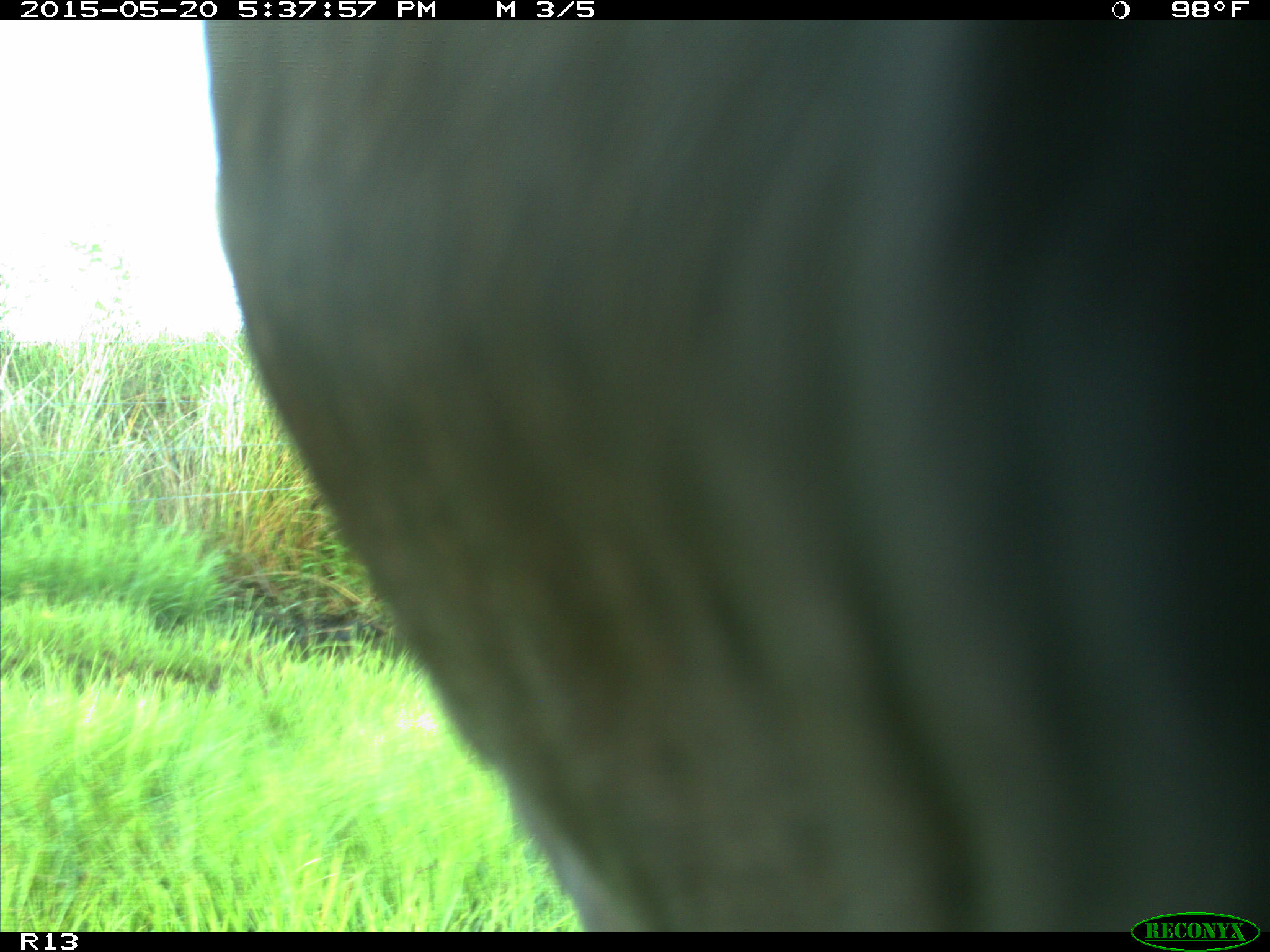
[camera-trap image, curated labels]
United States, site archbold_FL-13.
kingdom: Animalia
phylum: Chordata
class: Mammalia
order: Artiodactyla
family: Bovidae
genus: Bos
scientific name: Bos taurus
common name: domestic cow